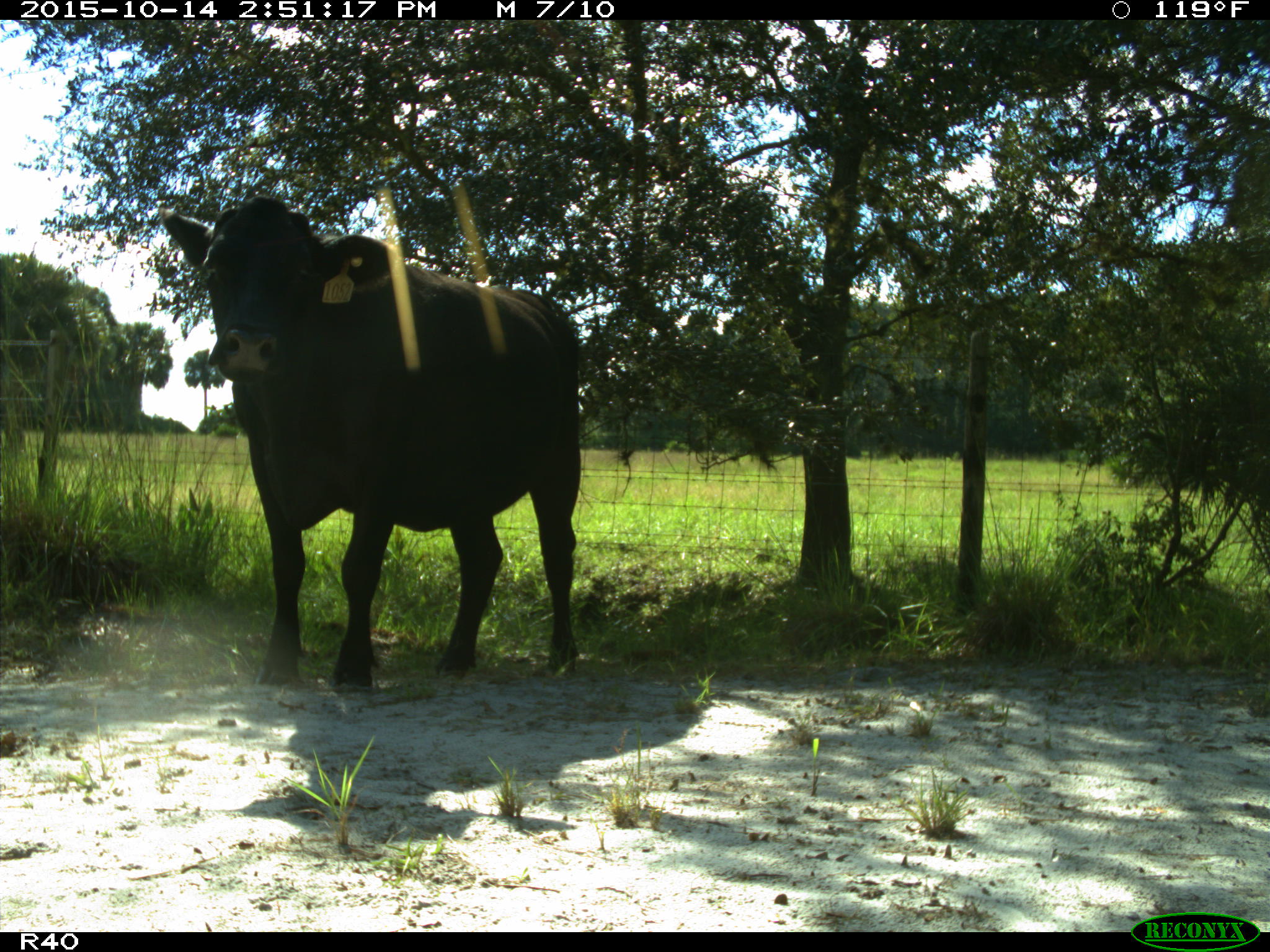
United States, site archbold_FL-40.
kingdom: Animalia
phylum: Chordata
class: Mammalia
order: Artiodactyla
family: Bovidae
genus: Bos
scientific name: Bos taurus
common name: domestic cow